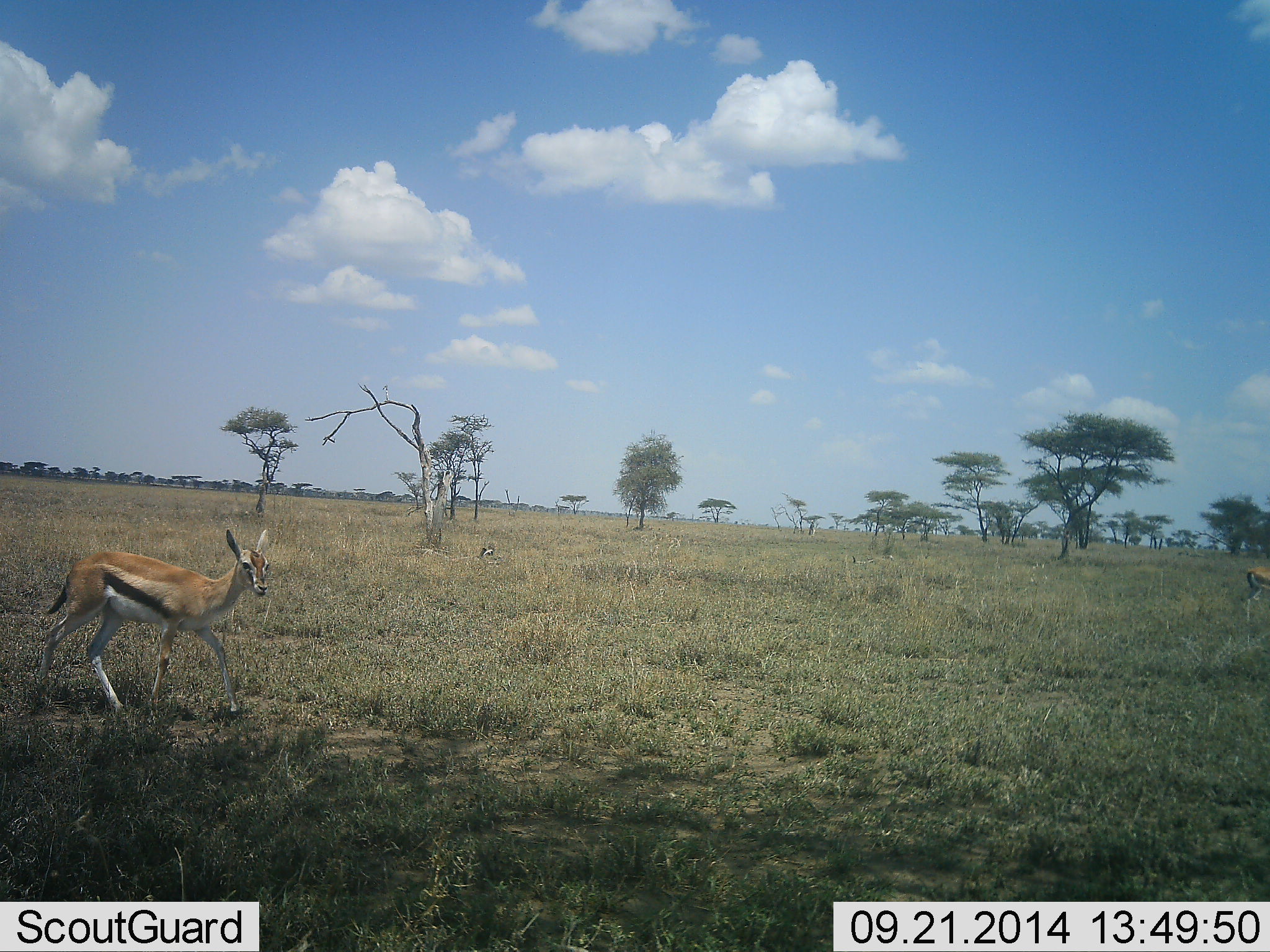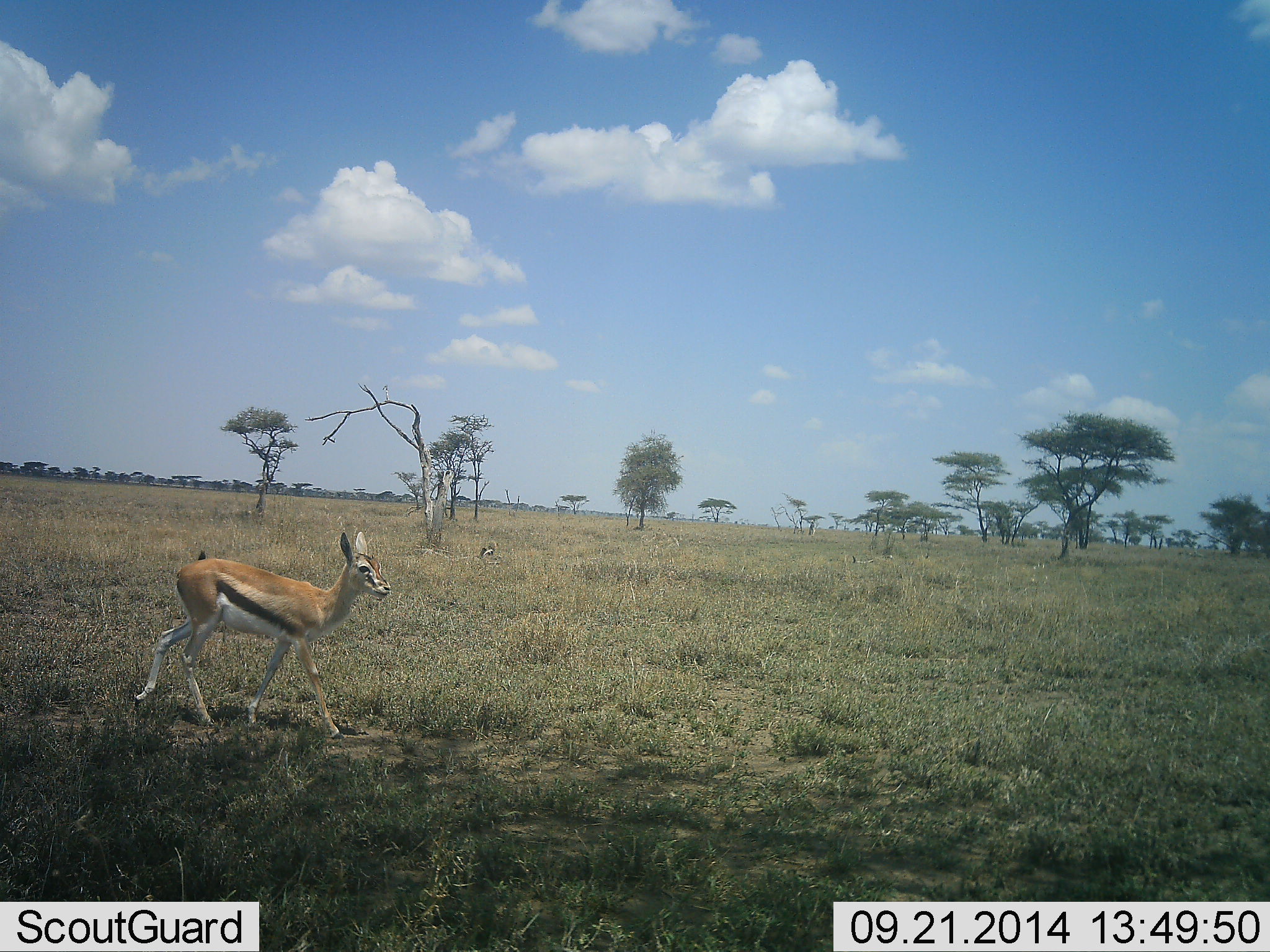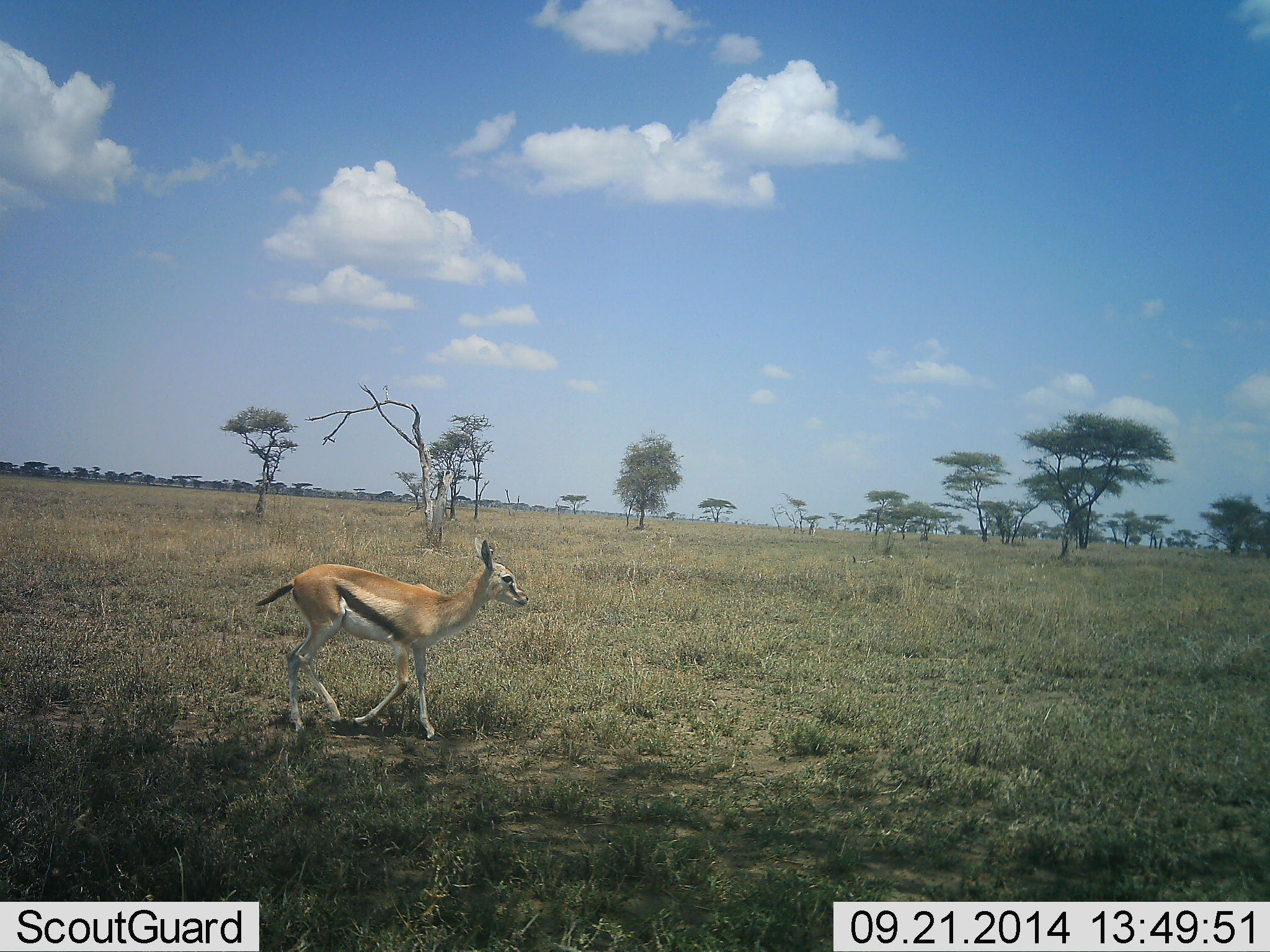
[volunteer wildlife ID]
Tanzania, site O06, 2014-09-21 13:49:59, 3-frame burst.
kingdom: Animalia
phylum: Chordata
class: Mammalia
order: Artiodactyla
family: Bovidae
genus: Eudorcas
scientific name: Eudorcas thomsonii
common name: thomson's gazelle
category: gazellethomsons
Gazellethomsons (thomson's gazelle) (Eudorcas thomsonii), count 1. Behavior (volunteer vote fractions): standing 0%, resting 0%, moving 100%, interacting 0%. Young present (vote fraction): 0%. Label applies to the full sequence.